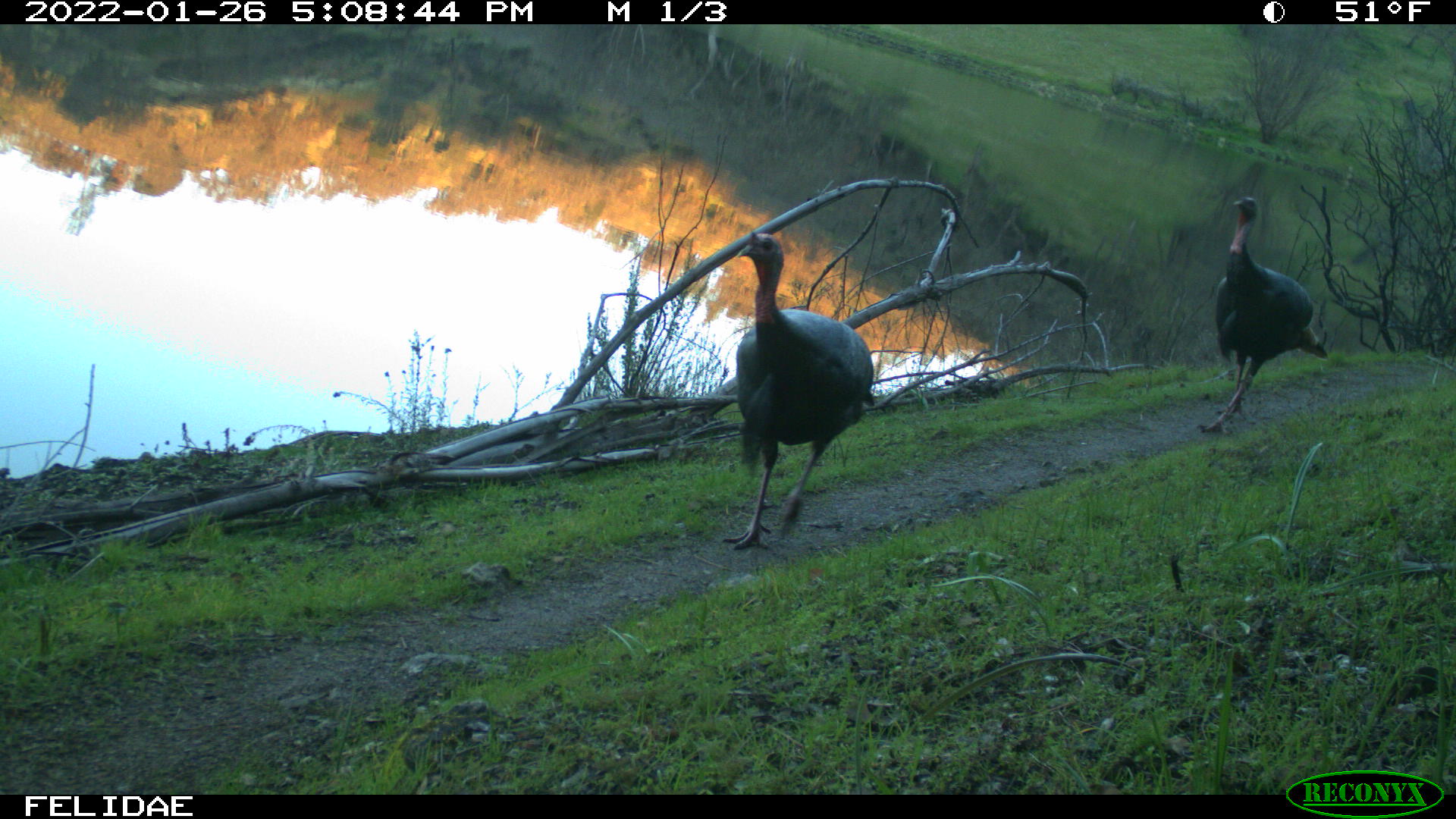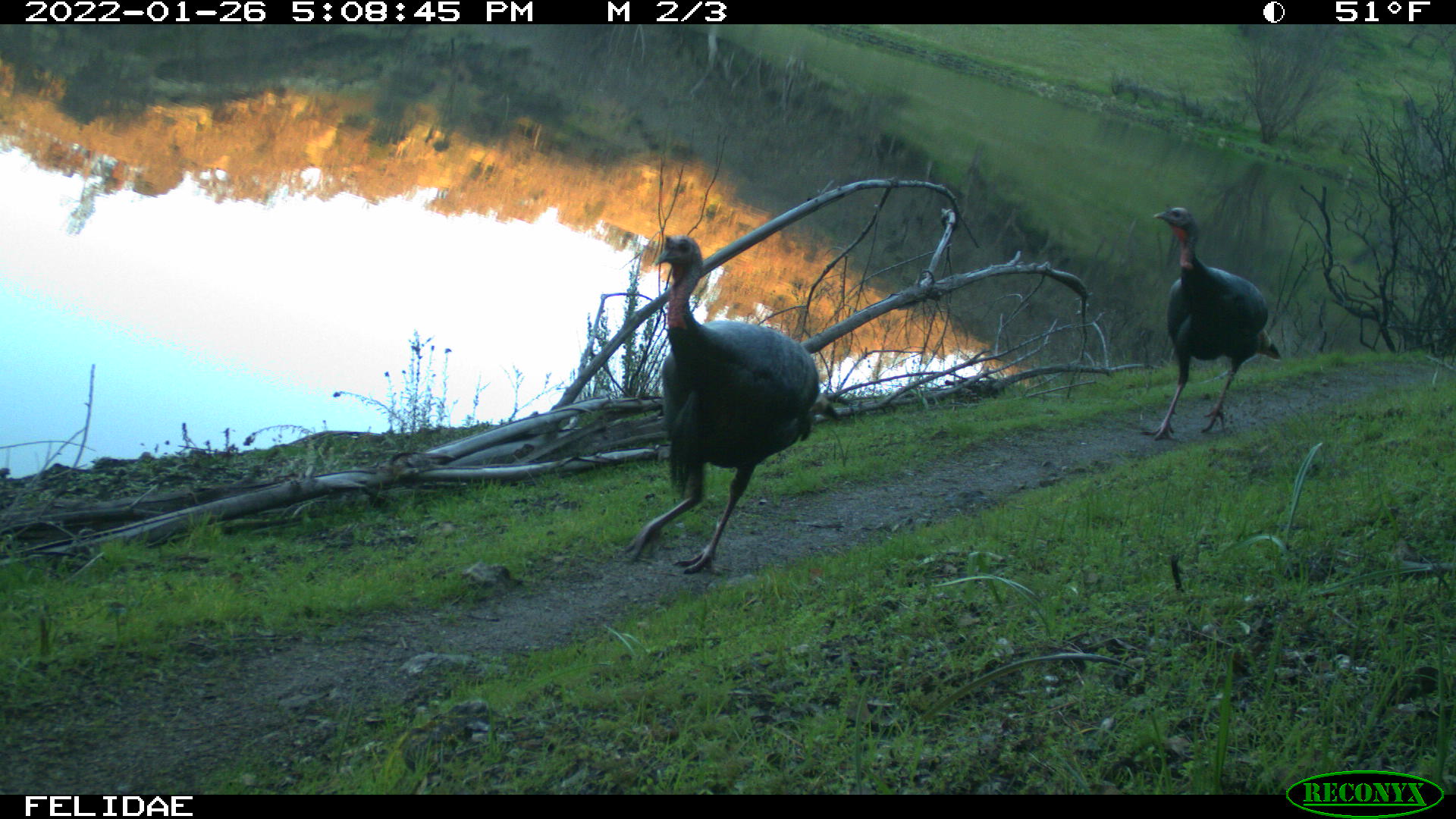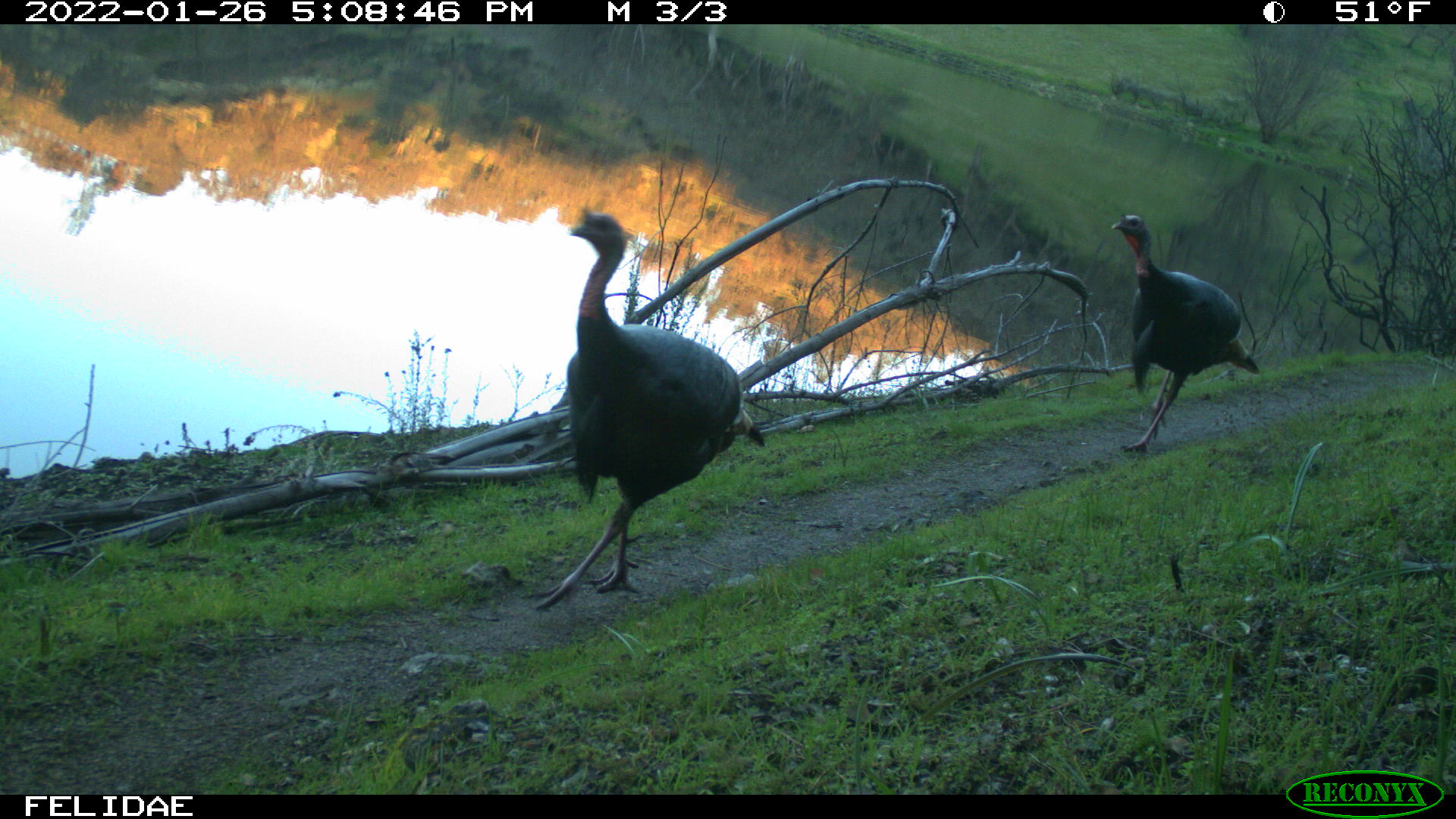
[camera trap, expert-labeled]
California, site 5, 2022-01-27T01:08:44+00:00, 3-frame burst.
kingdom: Animalia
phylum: Chordata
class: Aves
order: Galliformes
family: Phasianidae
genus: Meleagris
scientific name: Meleagris gallopavo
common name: turkey